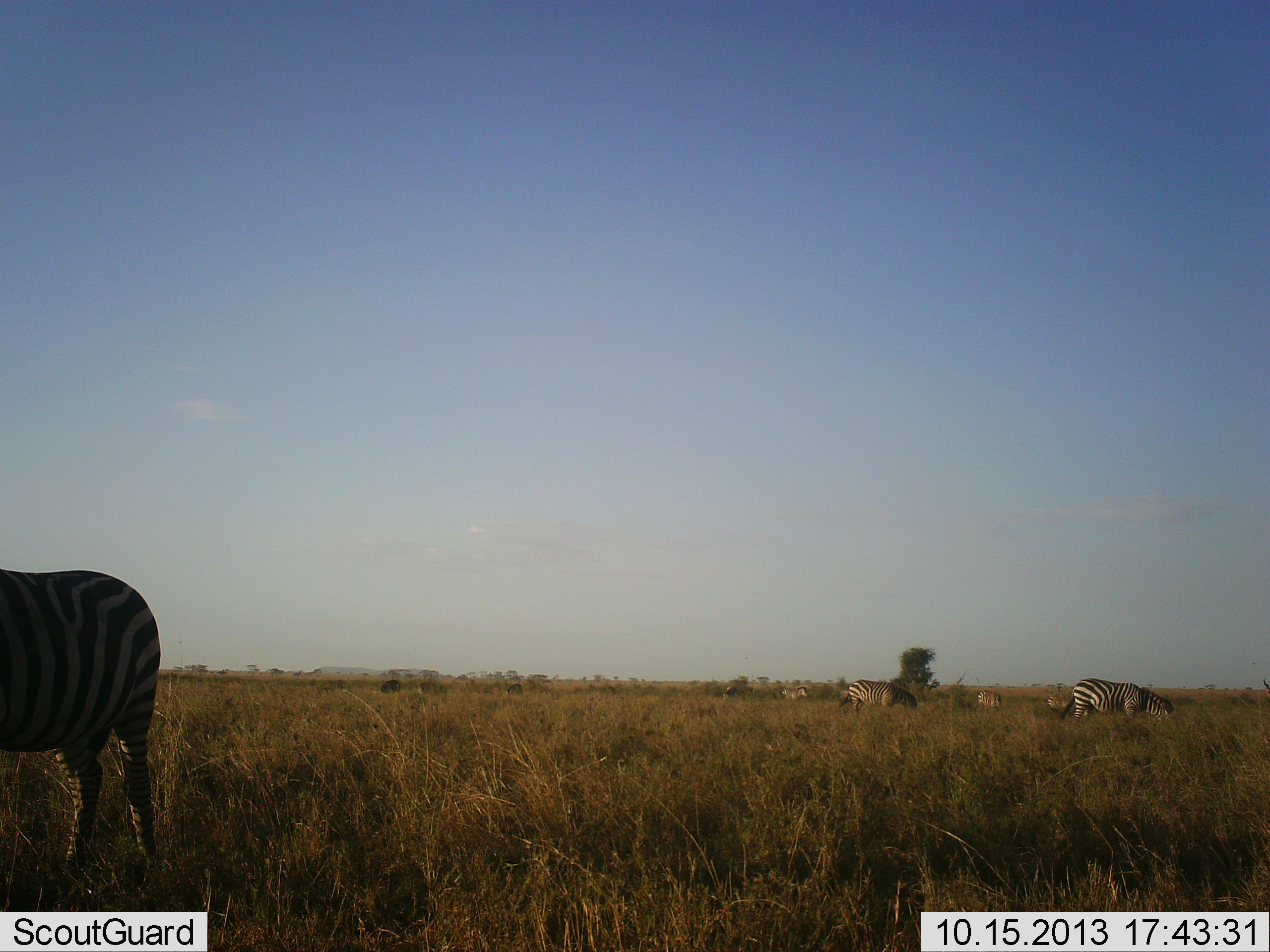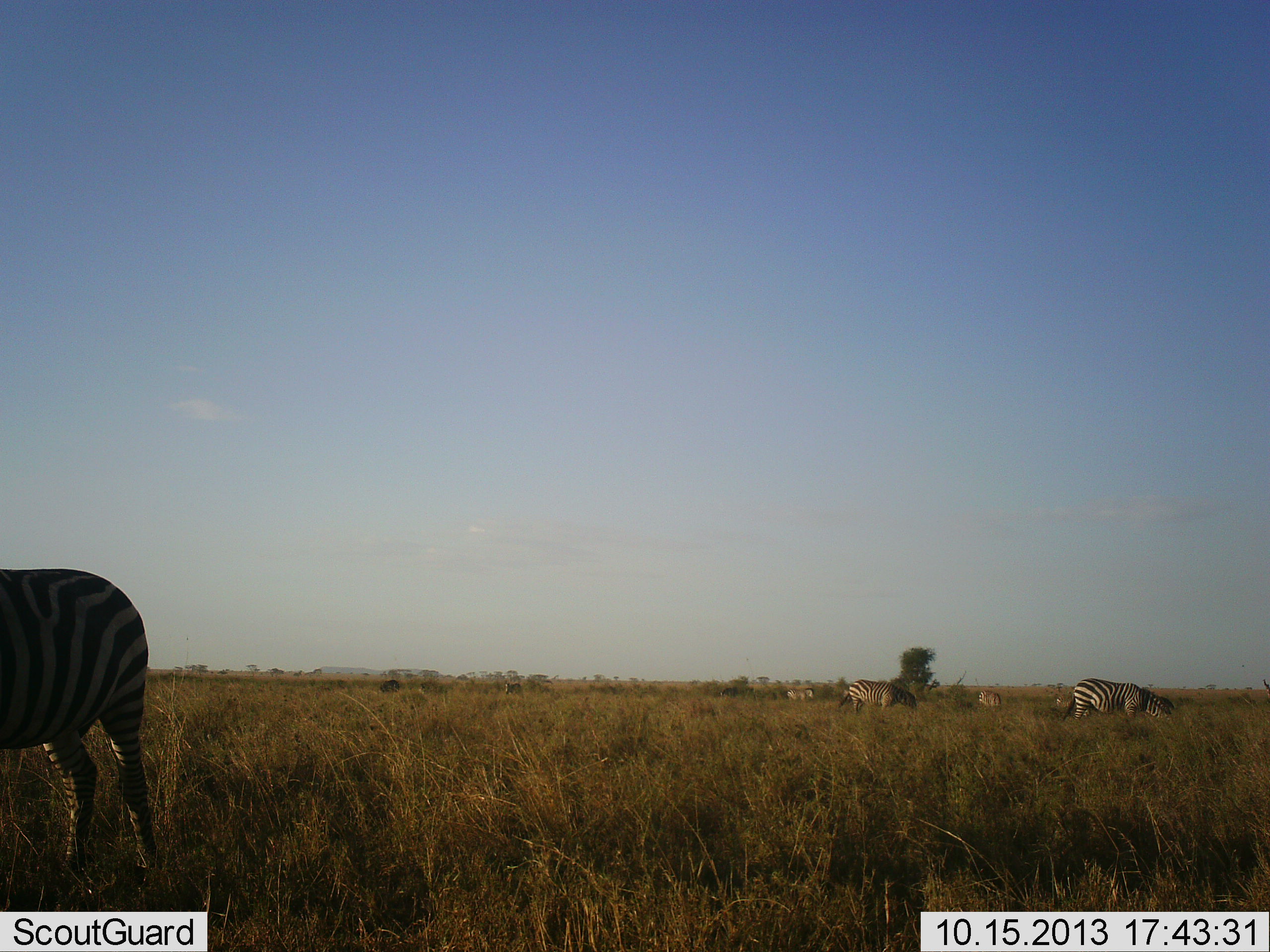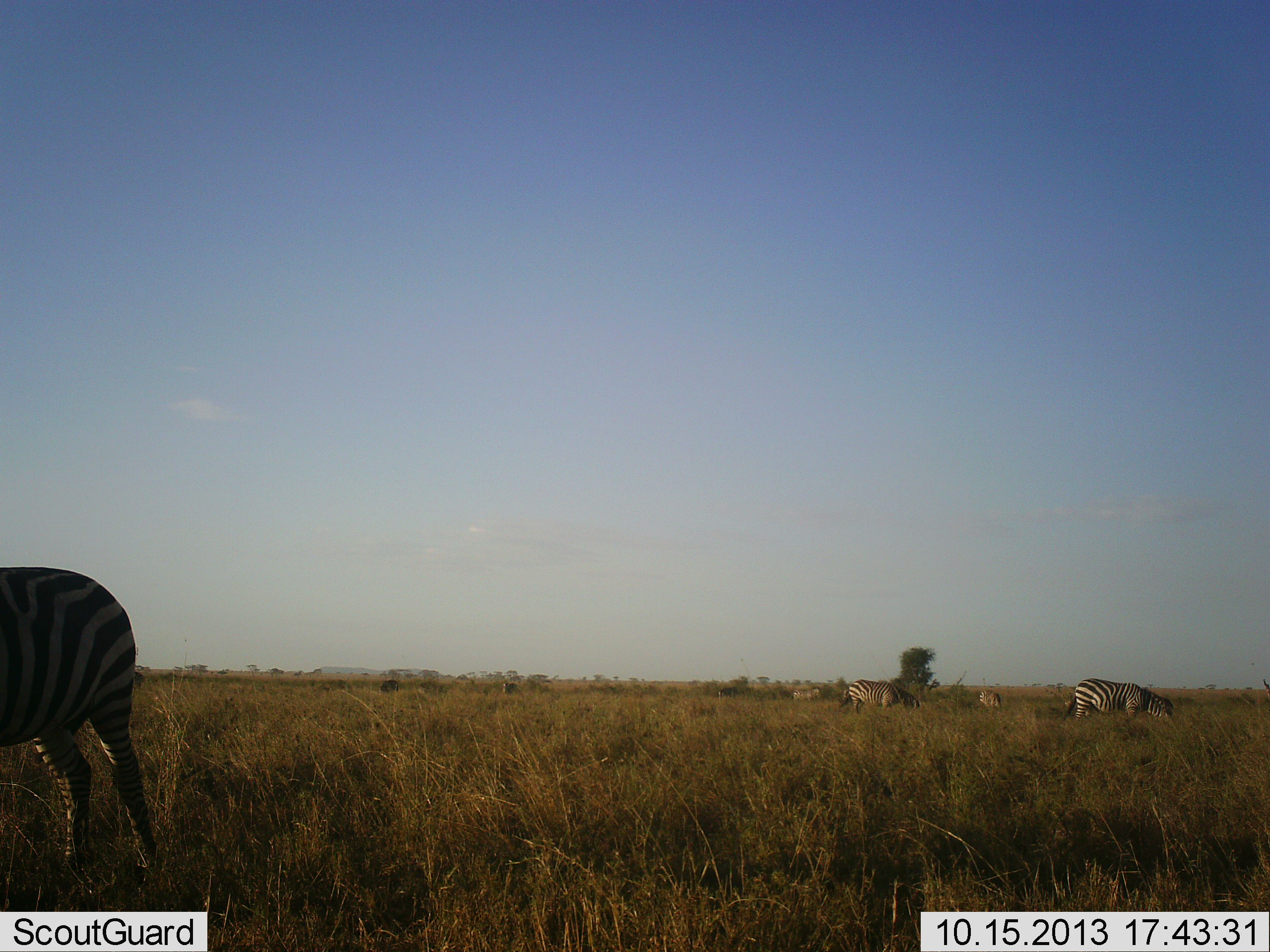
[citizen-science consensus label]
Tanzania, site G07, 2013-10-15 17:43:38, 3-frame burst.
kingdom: Animalia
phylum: Chordata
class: Mammalia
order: Perissodactyla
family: Equidae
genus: Equus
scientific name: Equus quagga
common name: plains zebra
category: zebra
Zebra (plains zebra) (Equus quagga), count 6. Behavior (volunteer vote fractions): standing 60%, resting 0%, moving 20%, interacting 0%. Young present (vote fraction): 0%. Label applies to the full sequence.